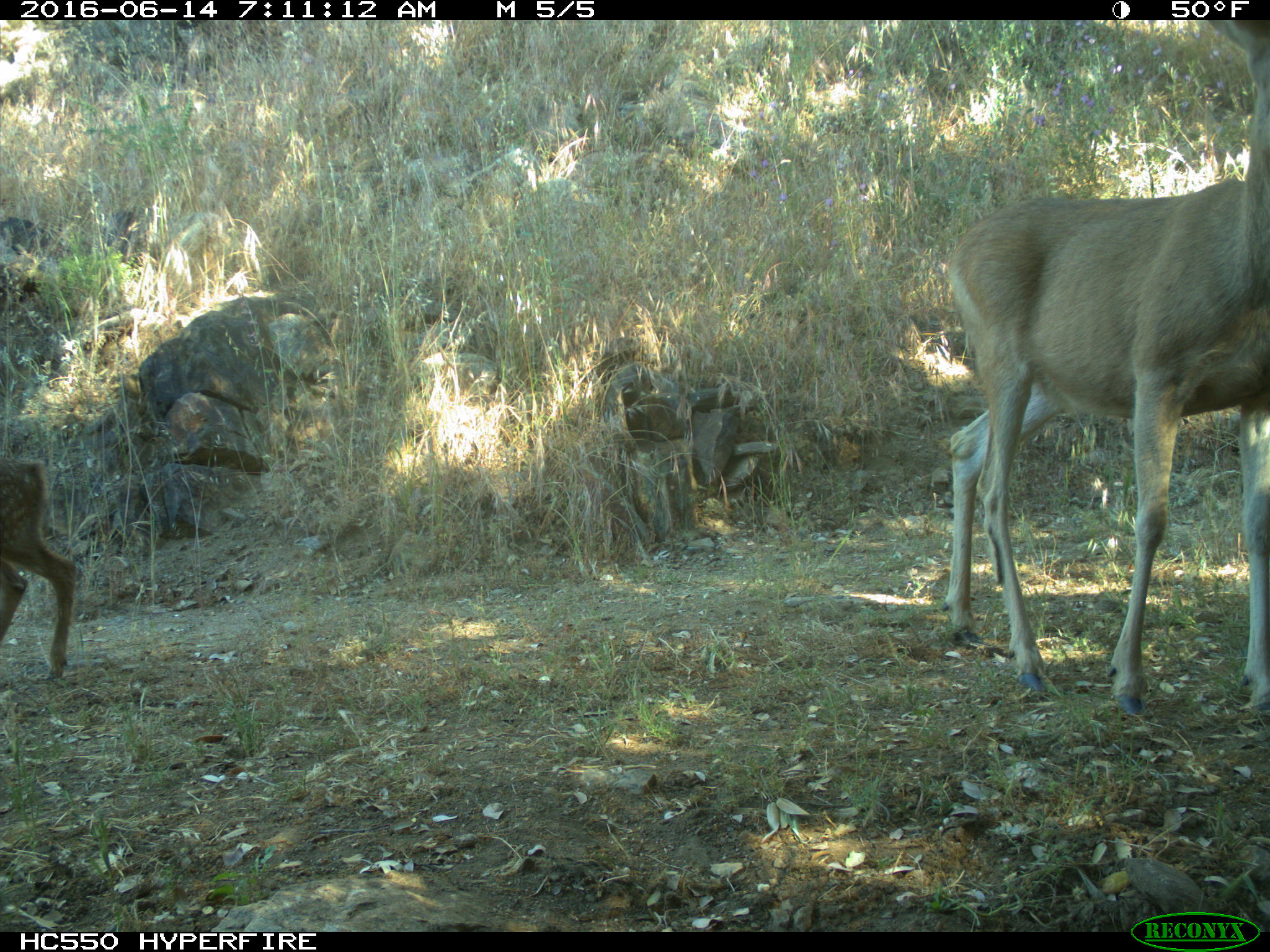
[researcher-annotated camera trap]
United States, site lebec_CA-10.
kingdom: Animalia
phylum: Chordata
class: Mammalia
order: Artiodactyla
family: Cervidae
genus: Odocoileus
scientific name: Odocoileus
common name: deer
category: unidentified deer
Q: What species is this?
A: Unidentified deer (deer) (Odocoileus).